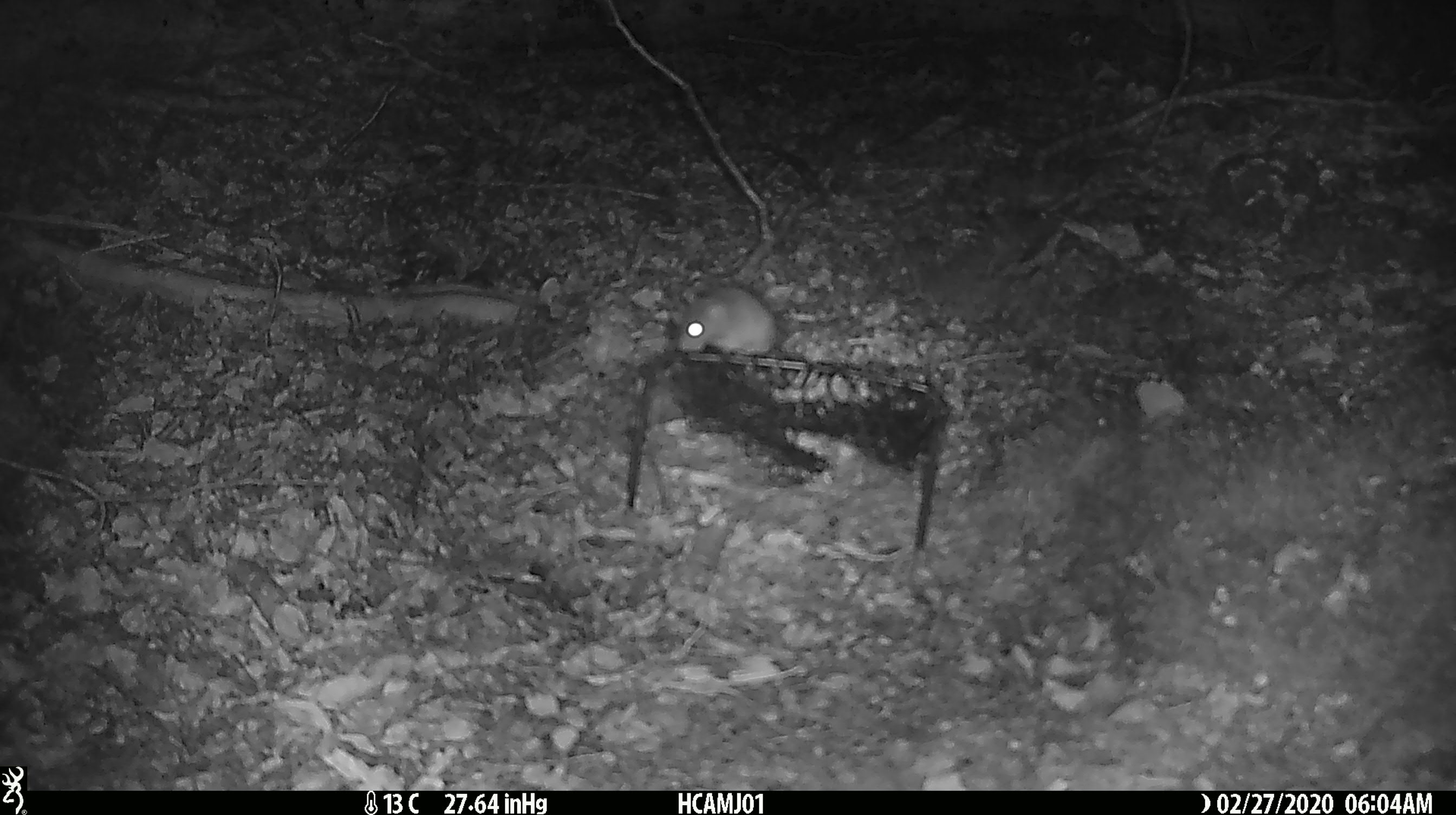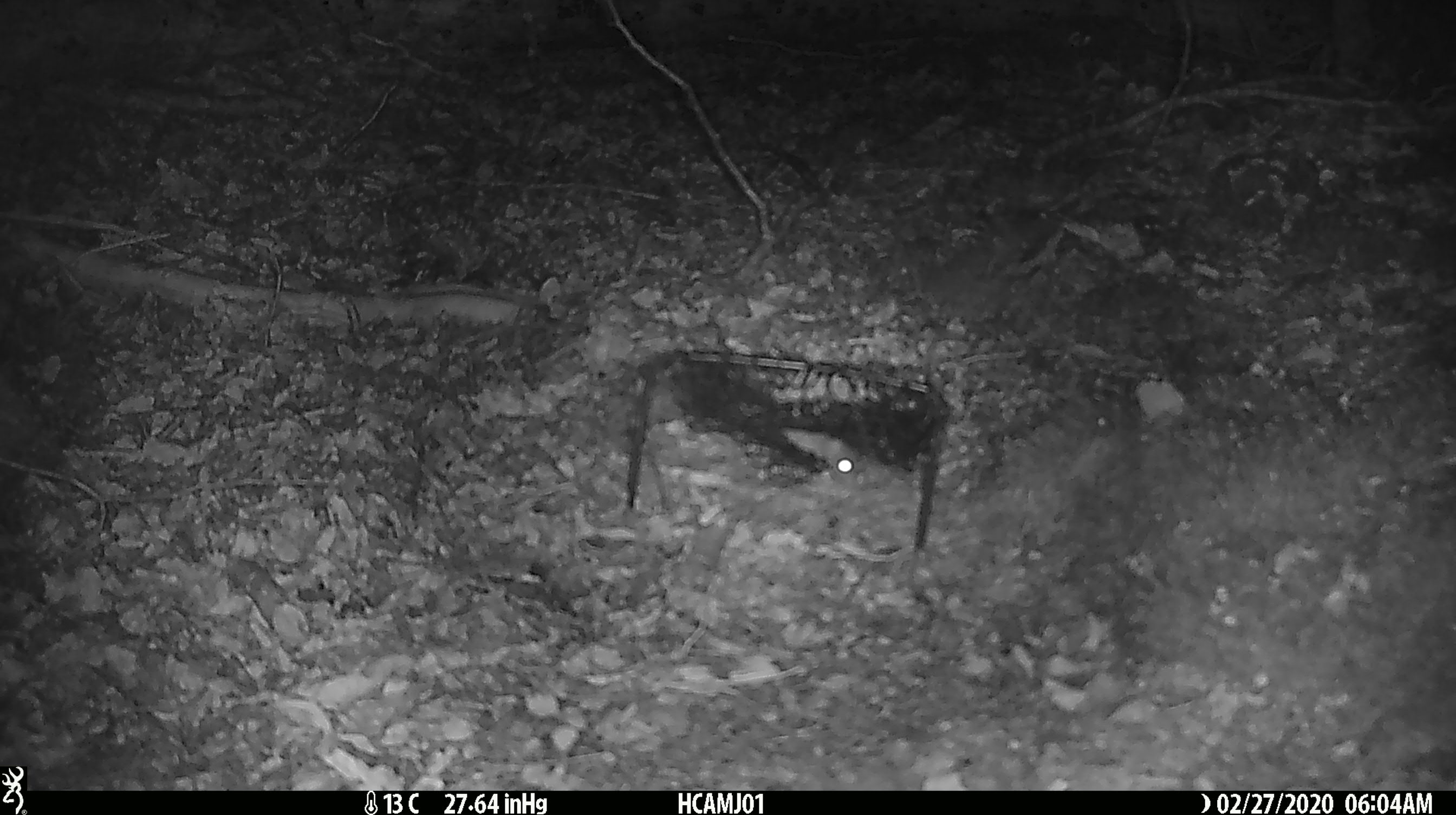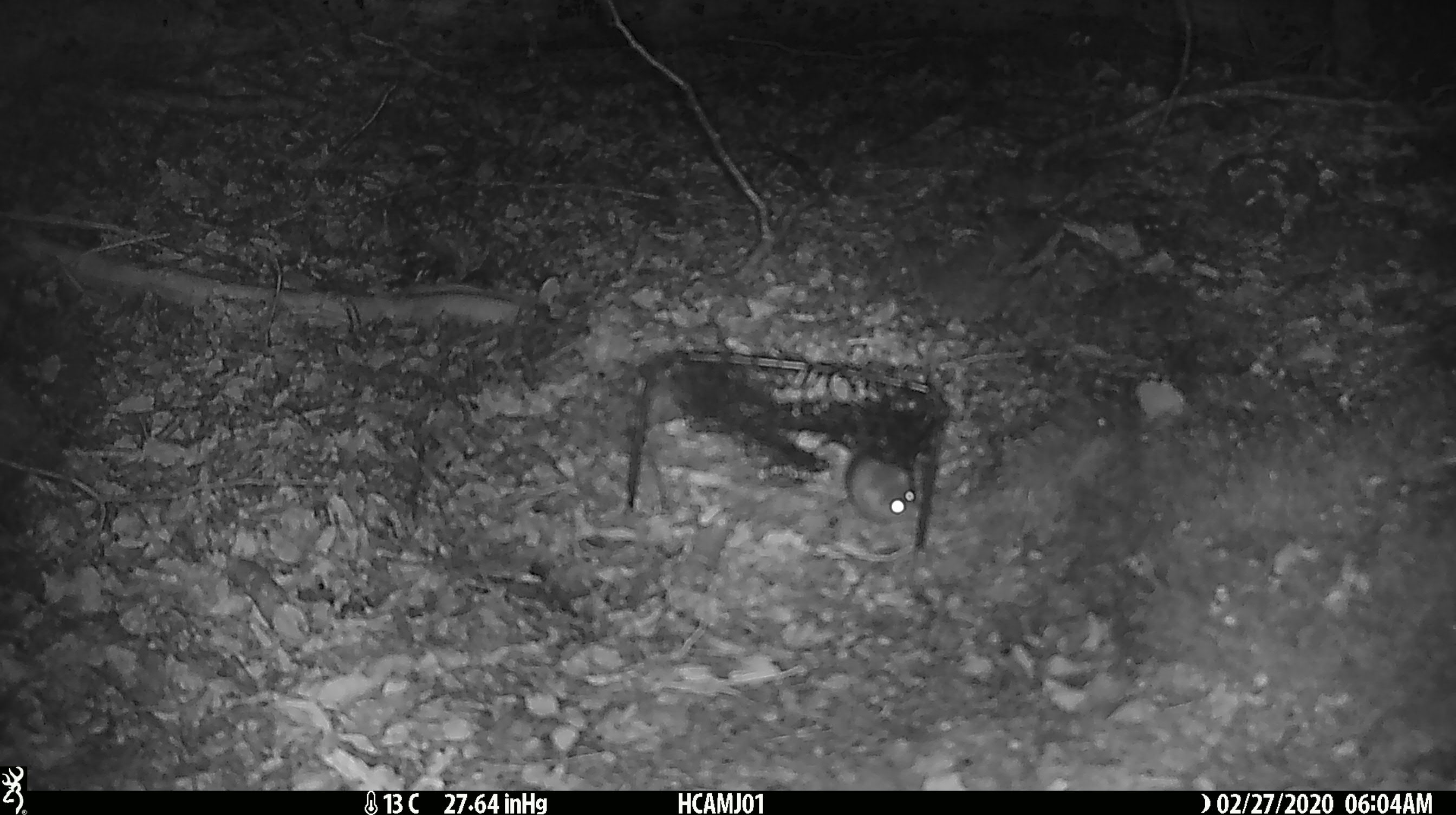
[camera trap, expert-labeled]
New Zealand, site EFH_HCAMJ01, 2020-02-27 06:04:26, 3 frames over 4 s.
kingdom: Animalia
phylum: Chordata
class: Mammalia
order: Rodentia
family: Muridae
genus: Mus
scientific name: Mus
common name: mouse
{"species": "mouse (Mus)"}